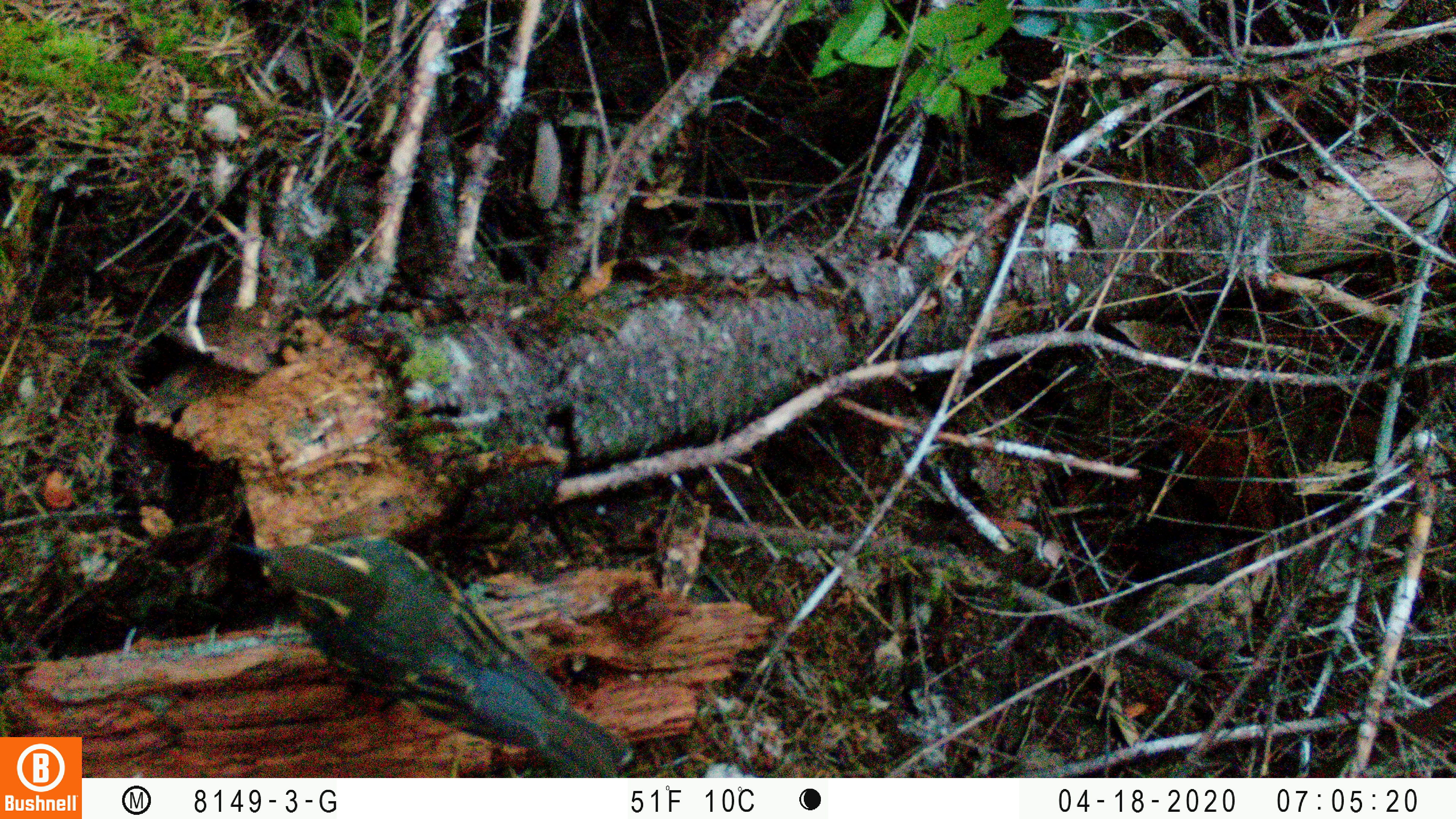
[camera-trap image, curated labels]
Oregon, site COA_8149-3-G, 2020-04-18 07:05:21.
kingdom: Animalia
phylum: Chordata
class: Aves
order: Passeriformes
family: Turdidae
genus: Ixoreus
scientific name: Ixoreus naevius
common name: varied thrush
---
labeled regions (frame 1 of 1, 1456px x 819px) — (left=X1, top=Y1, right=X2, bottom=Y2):
varied thrush: (left=229, top=539, right=635, bottom=771)